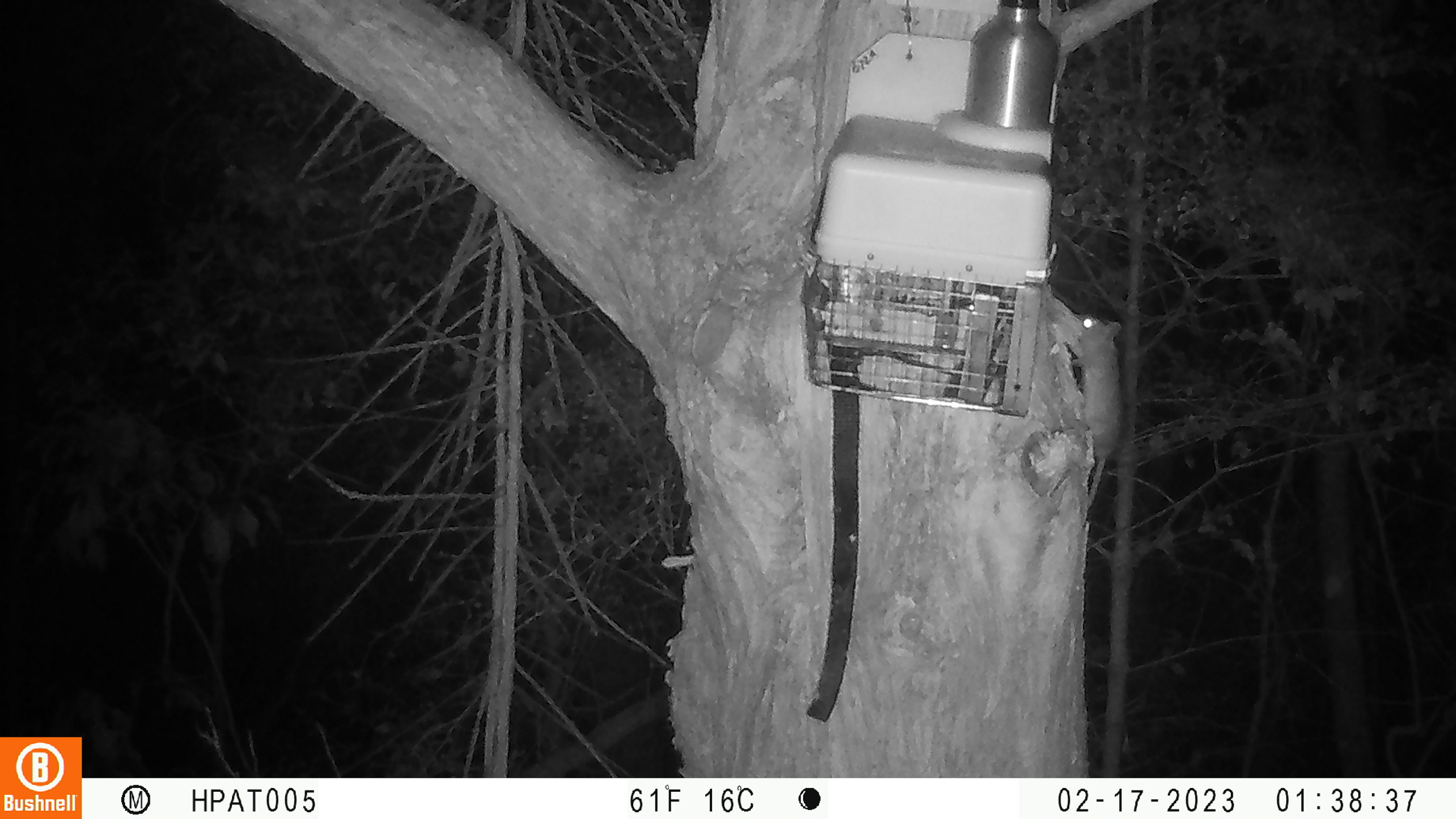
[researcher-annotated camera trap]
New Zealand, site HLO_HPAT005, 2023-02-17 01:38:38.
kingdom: Animalia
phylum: Chordata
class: Mammalia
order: Rodentia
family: Muridae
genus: Rattus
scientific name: Rattus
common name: rat